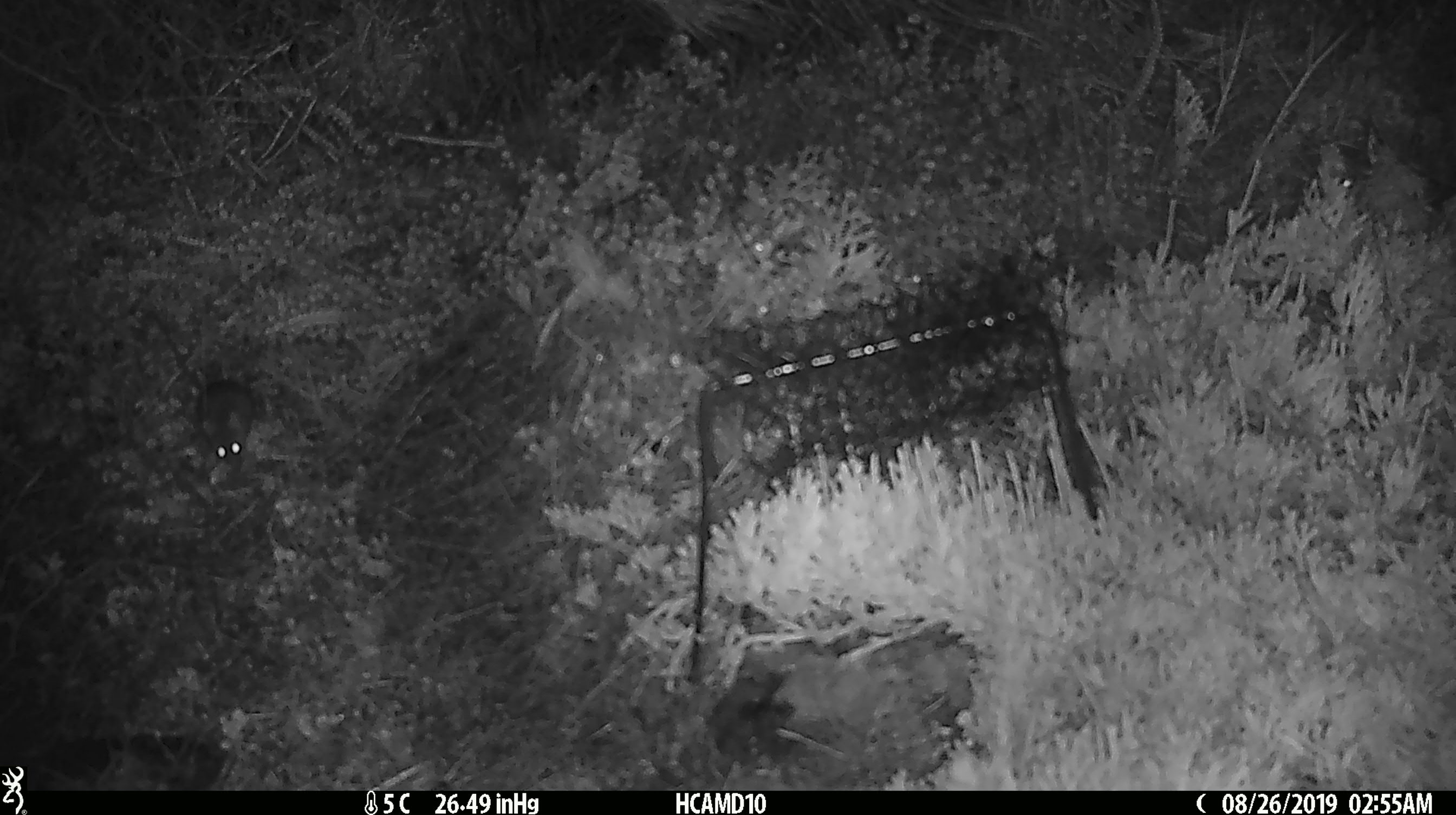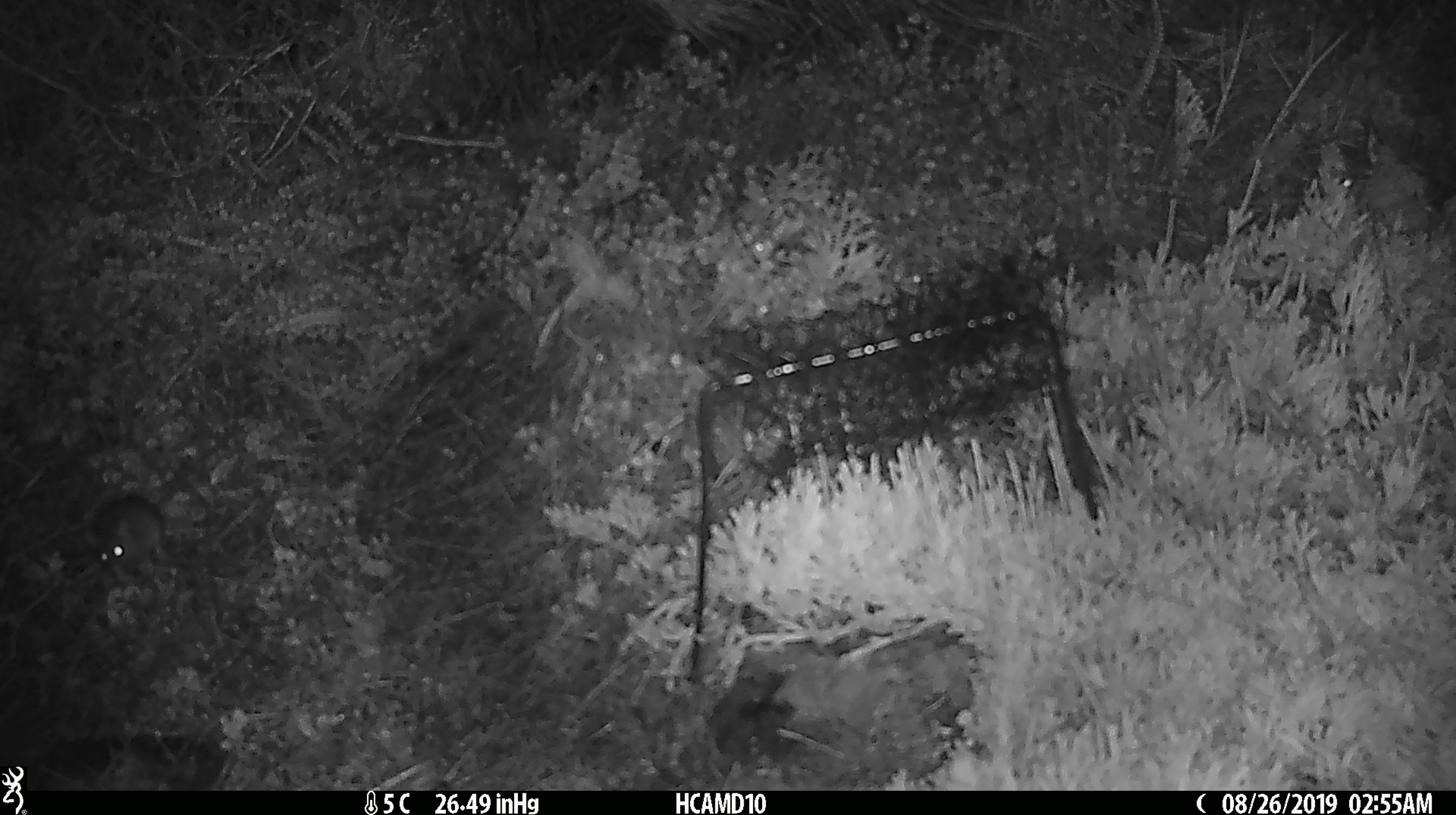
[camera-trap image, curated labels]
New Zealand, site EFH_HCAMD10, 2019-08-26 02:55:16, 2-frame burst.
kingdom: Animalia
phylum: Chordata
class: Mammalia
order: Rodentia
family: Muridae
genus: Mus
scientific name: Mus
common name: mouse